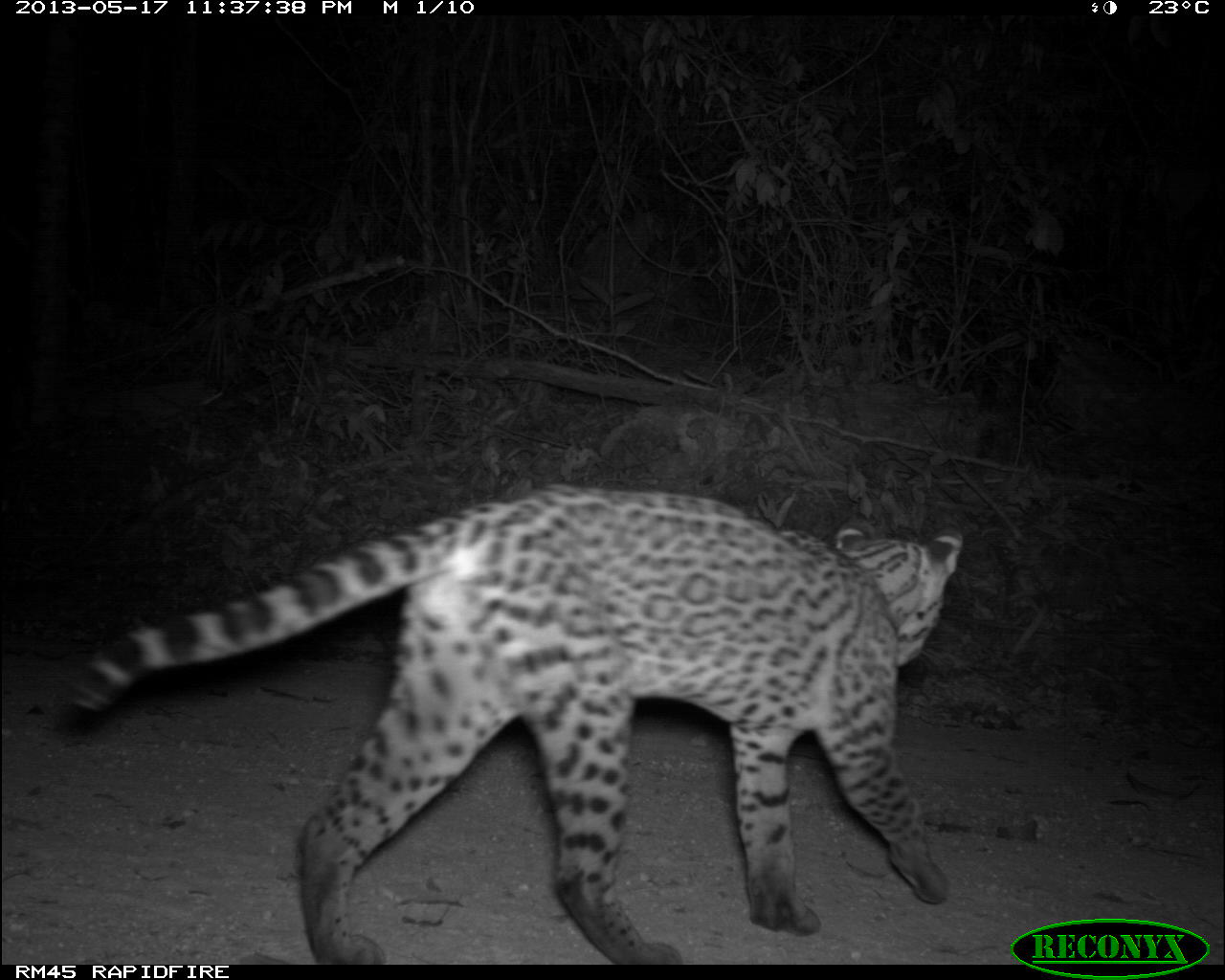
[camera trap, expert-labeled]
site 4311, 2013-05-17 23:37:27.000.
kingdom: Animalia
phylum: Chordata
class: Mammalia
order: Carnivora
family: Felidae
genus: Leopardus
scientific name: Leopardus pardalis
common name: ocelot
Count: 1.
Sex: female.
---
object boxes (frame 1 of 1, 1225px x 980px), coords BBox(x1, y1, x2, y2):
leopardus pardalis: BBox(64, 484, 962, 964)